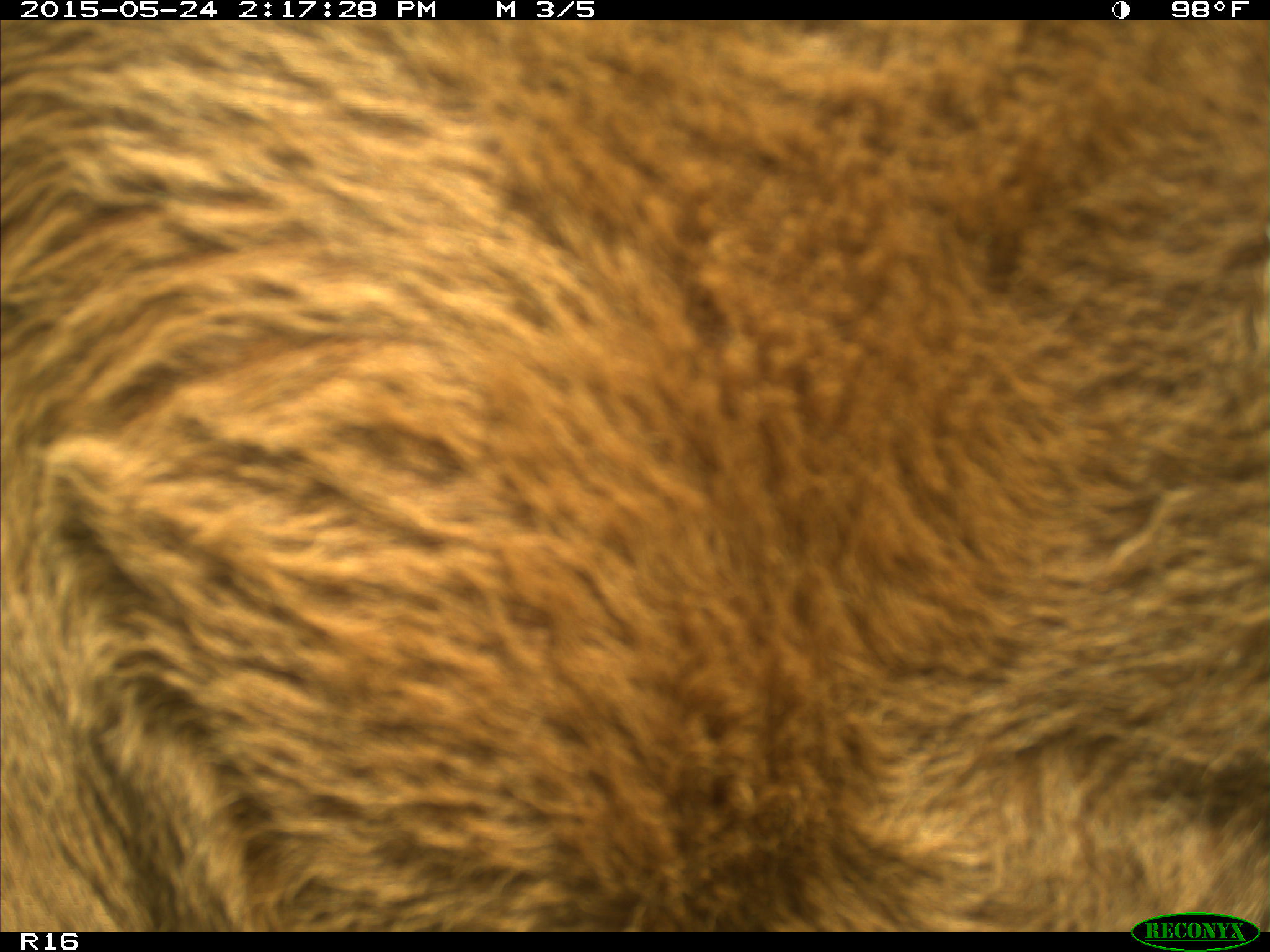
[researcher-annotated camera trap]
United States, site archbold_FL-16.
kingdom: Animalia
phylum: Chordata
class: Mammalia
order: Artiodactyla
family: Bovidae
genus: Bos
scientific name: Bos taurus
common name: domestic cow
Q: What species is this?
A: Bos taurus (domestic cow).